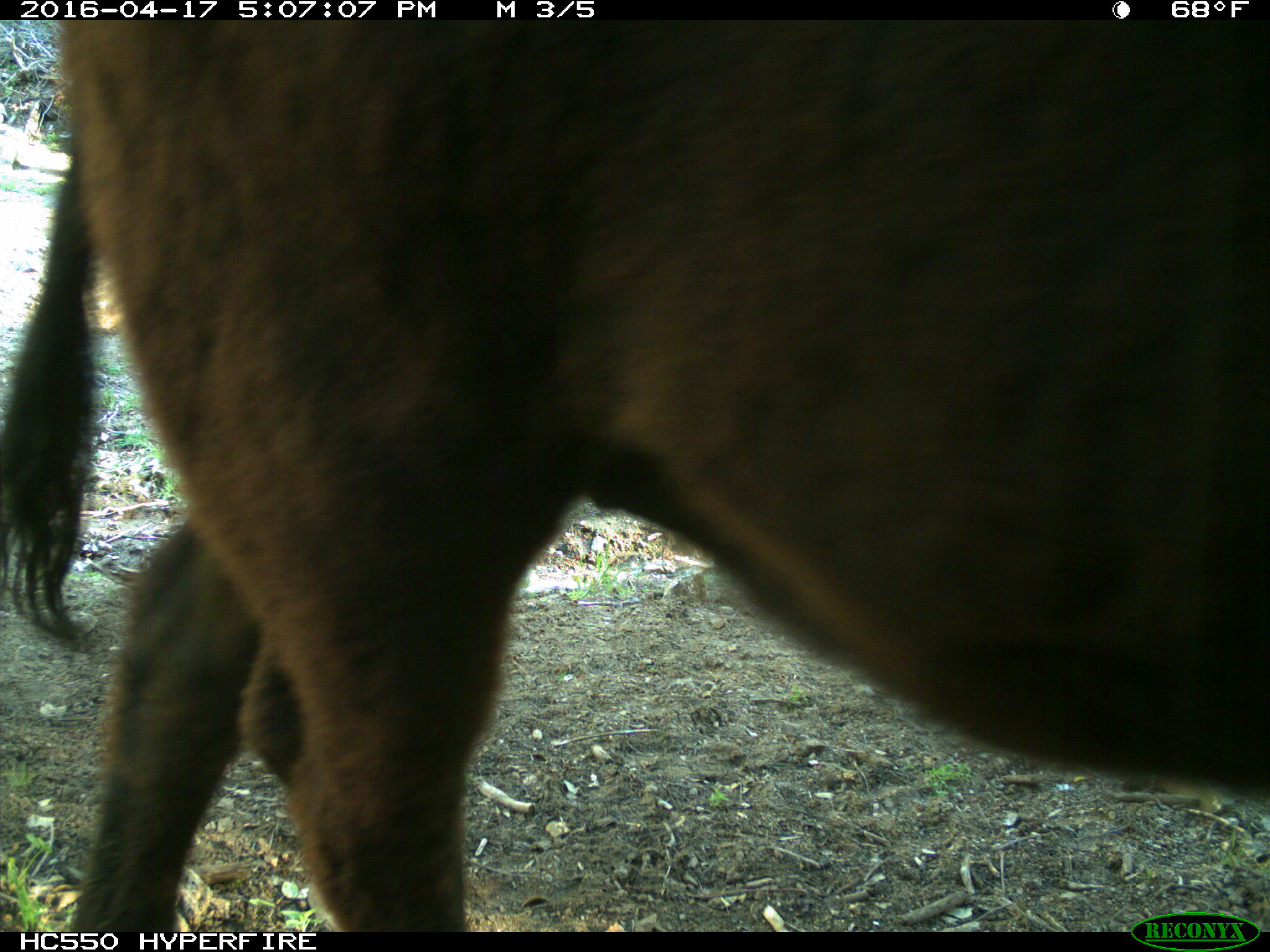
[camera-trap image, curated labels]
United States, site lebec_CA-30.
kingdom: Animalia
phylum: Chordata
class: Mammalia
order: Artiodactyla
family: Bovidae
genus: Bos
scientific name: Bos taurus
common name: domestic cow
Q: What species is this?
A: Bos taurus (domestic cow).